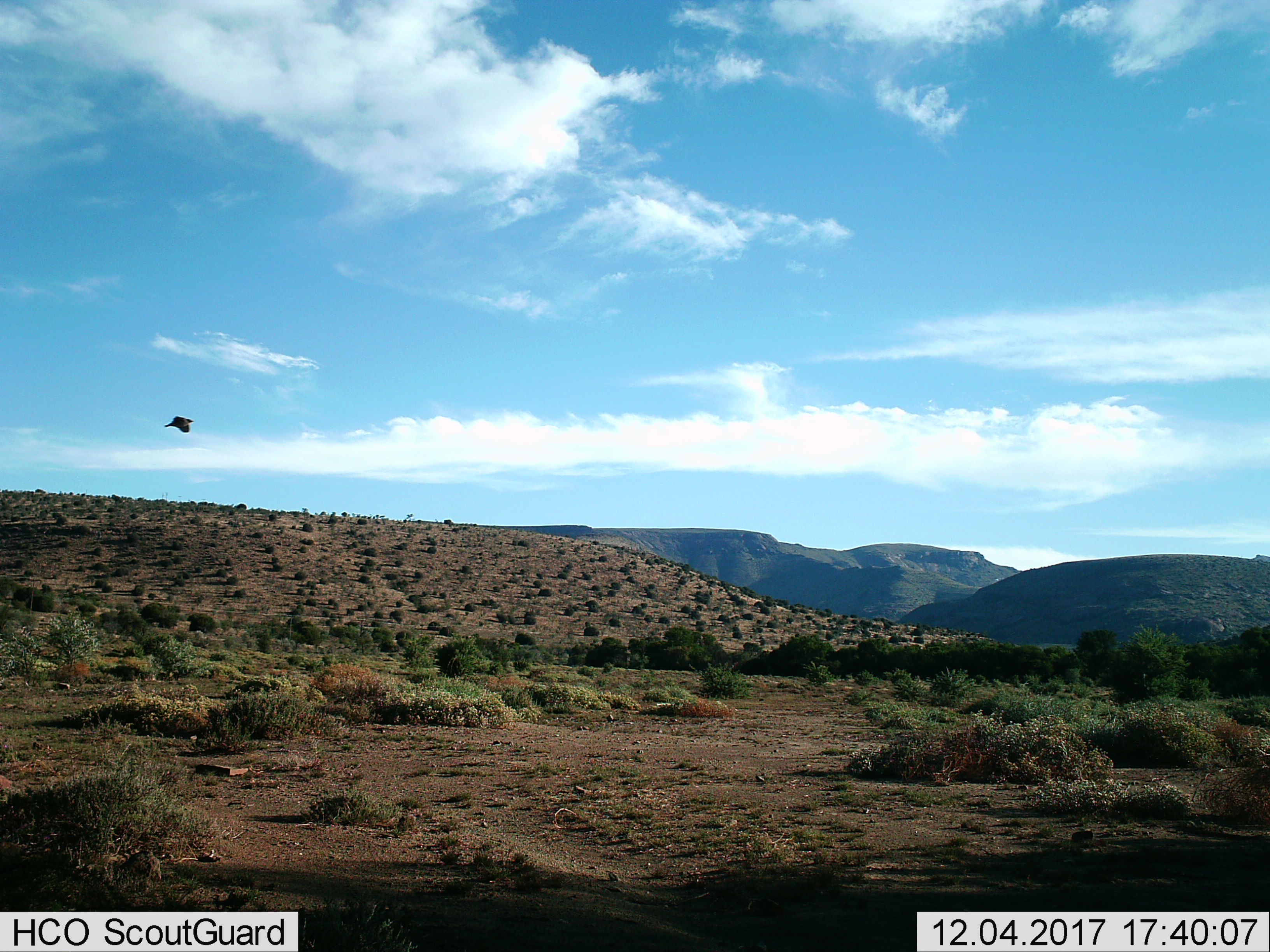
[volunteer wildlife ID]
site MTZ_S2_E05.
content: unidentified animal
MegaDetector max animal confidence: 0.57